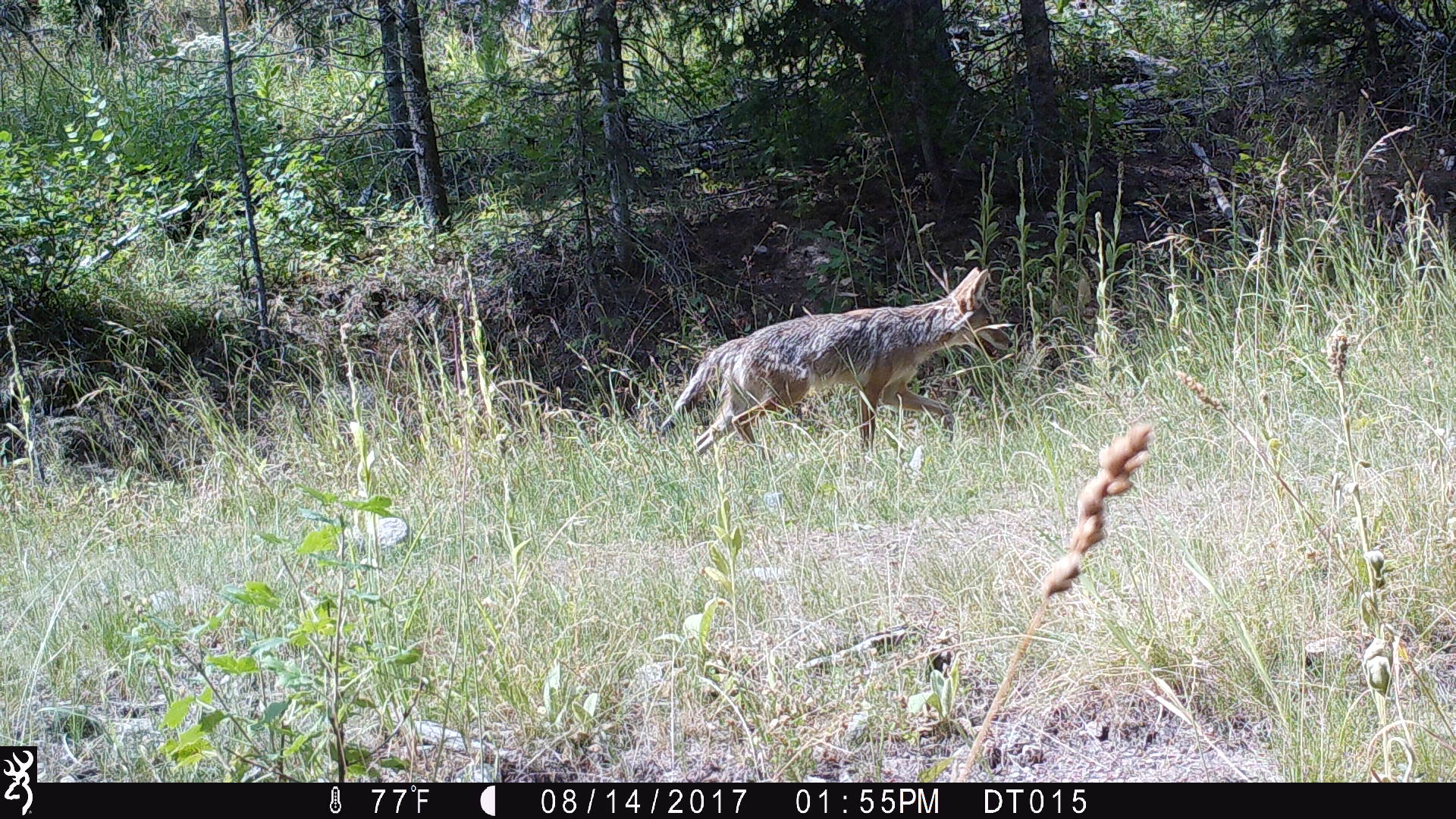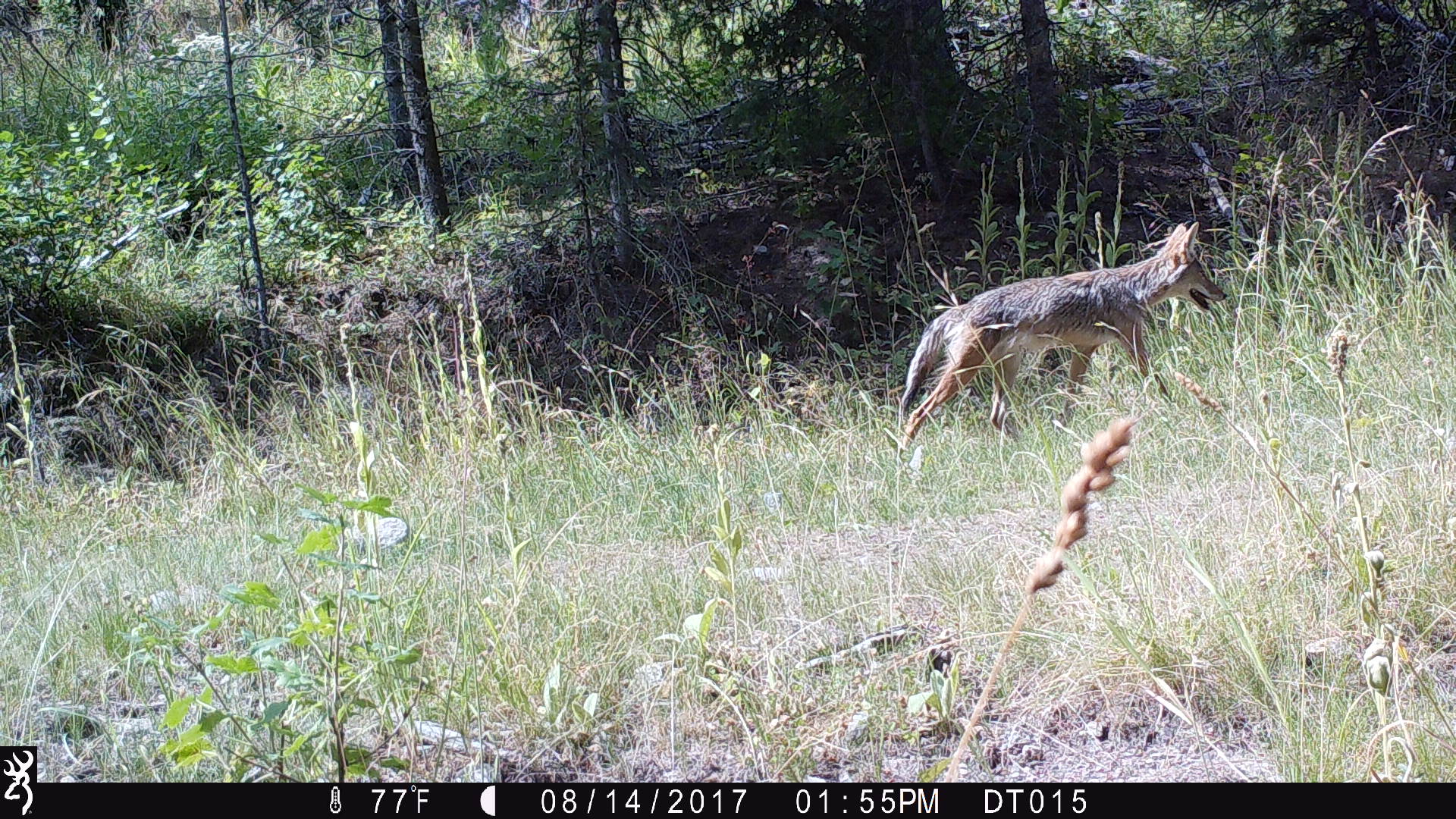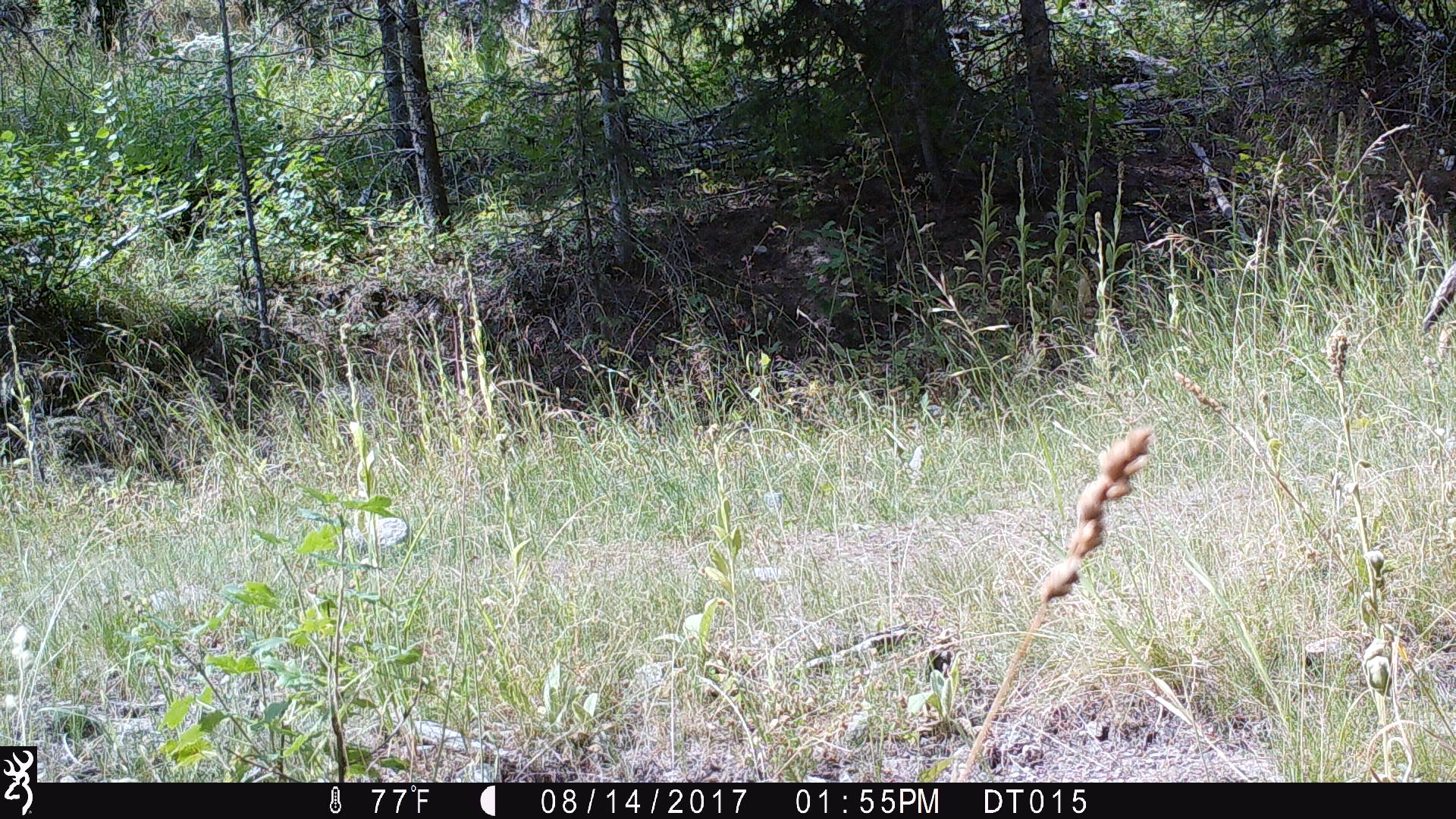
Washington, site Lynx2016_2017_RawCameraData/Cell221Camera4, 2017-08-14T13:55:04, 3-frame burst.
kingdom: Animalia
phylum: Chordata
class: Mammalia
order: Carnivora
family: Canidae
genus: Canis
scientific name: Canis latrans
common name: coyote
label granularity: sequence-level